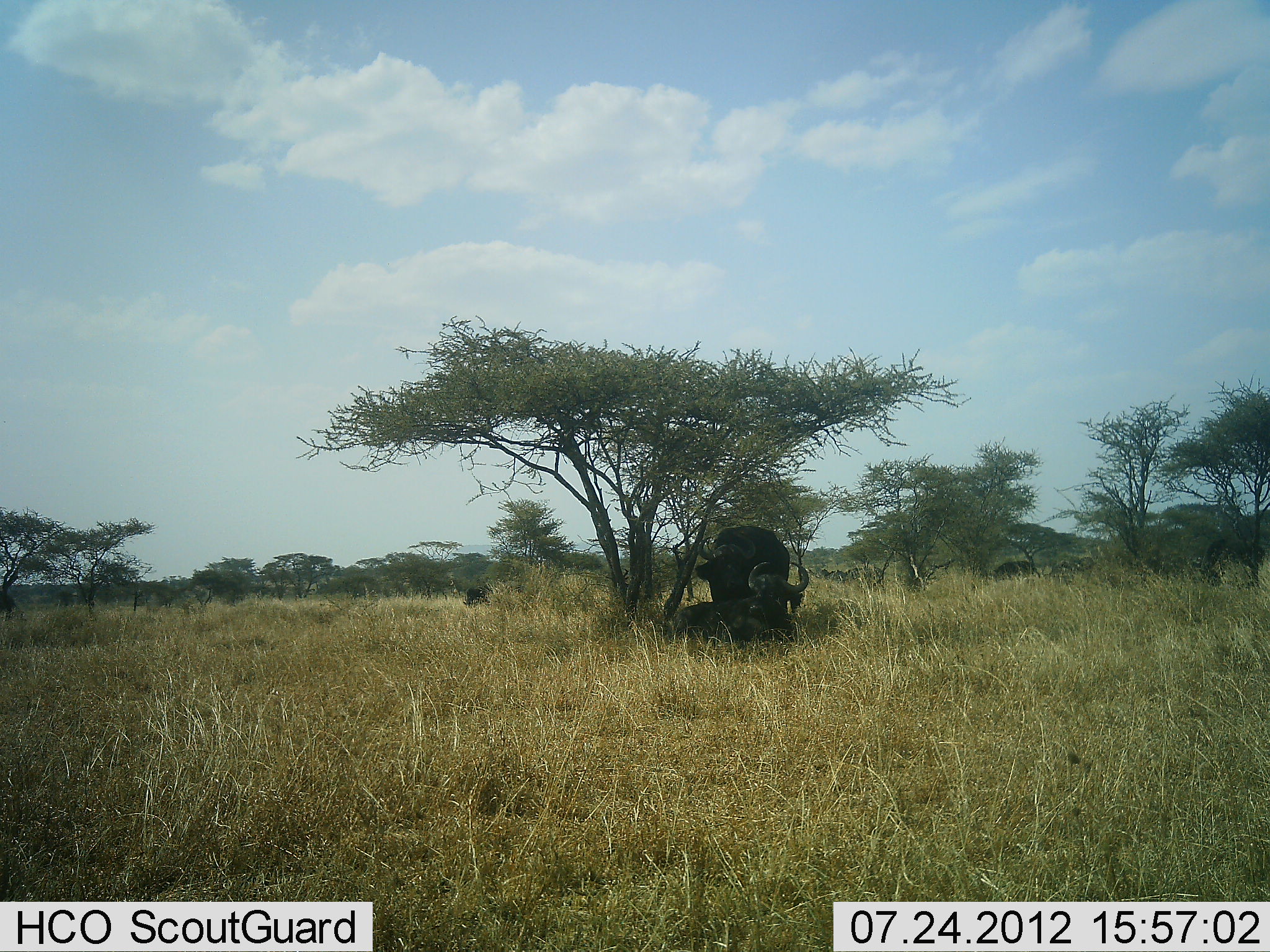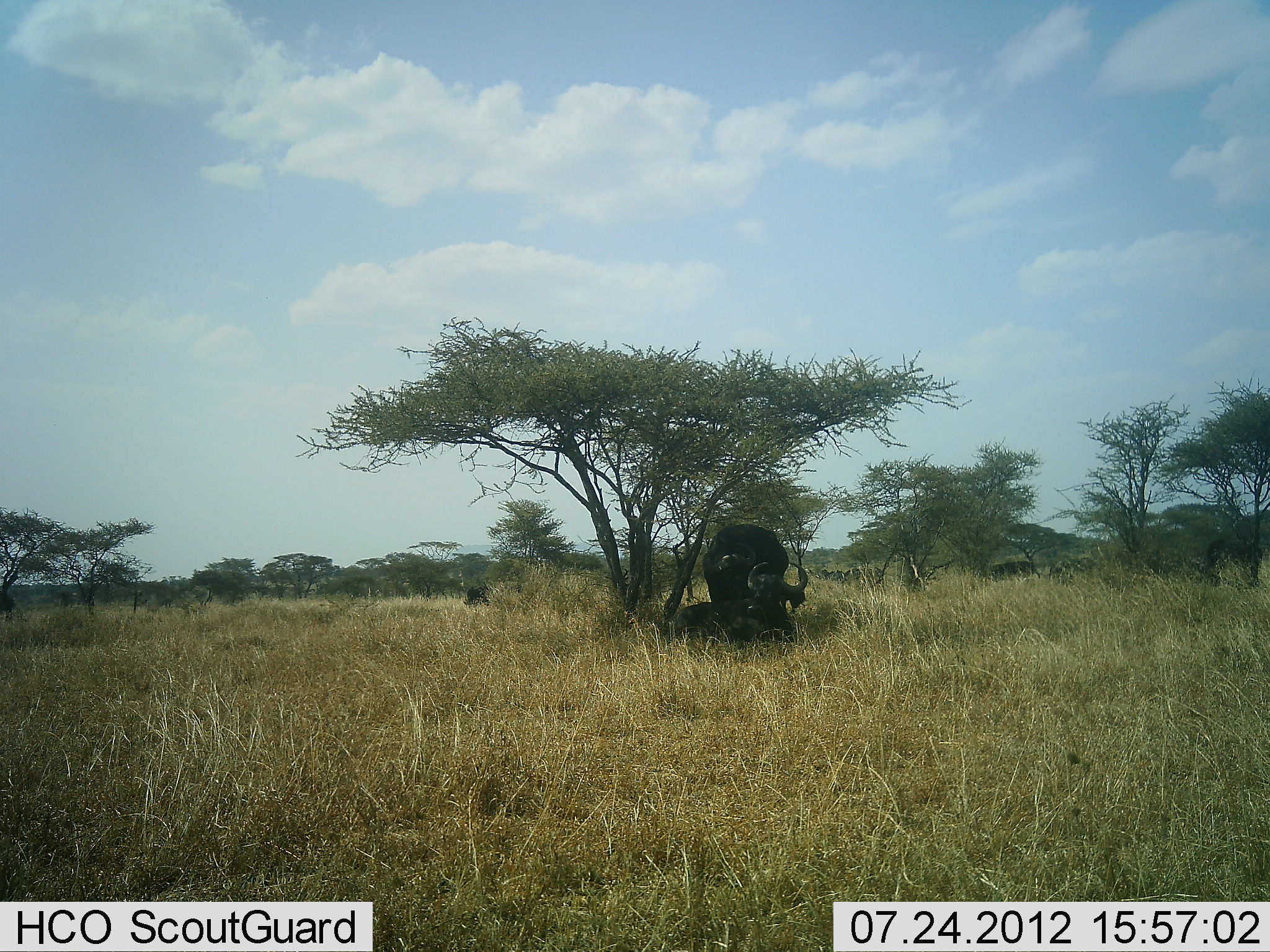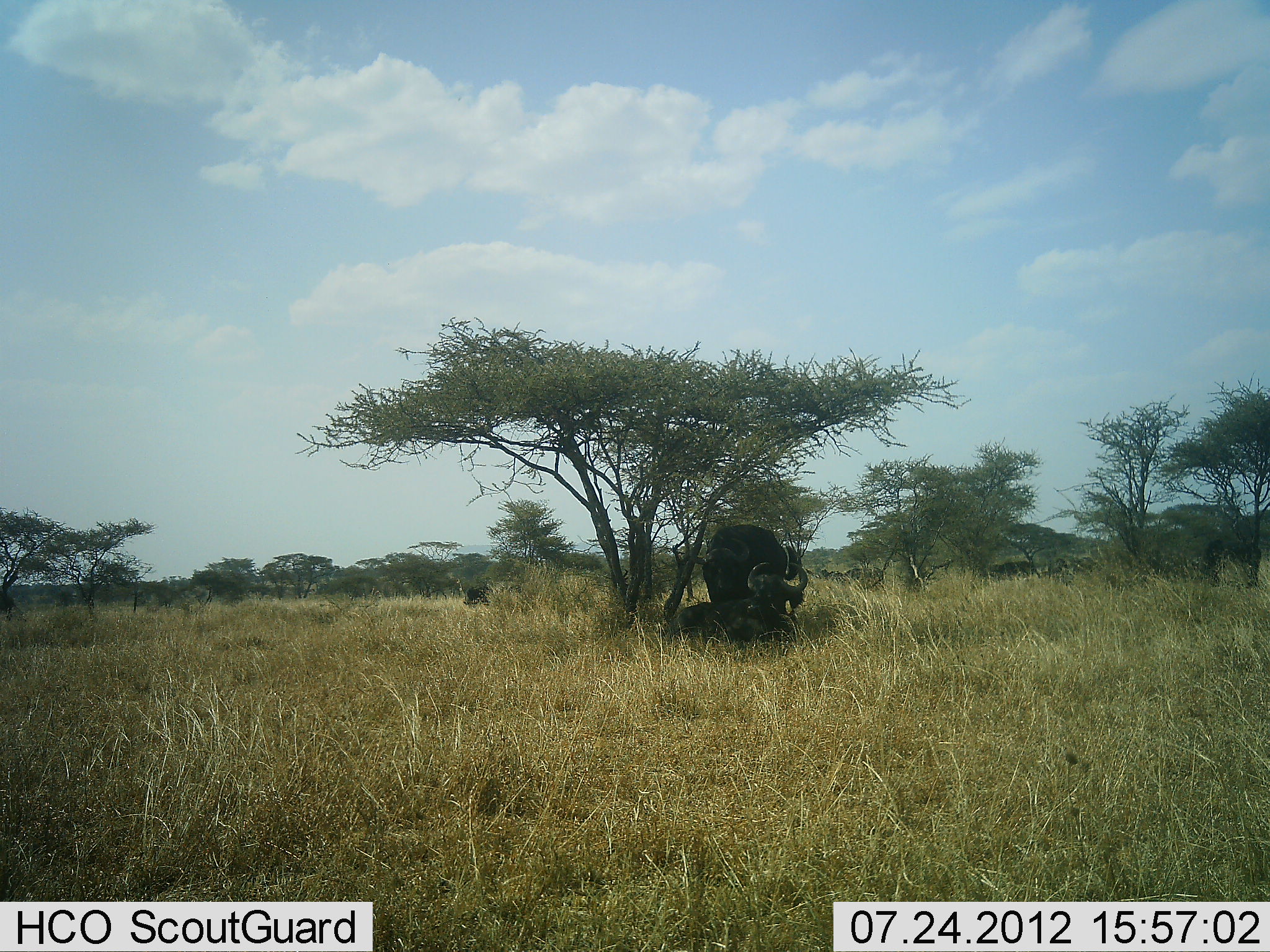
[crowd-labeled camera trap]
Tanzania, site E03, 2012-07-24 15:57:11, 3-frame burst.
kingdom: Animalia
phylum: Chordata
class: Mammalia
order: Artiodactyla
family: Bovidae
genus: Syncerus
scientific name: Syncerus caffer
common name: cape buffalo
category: buffalo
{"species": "buffalo (cape buffalo) (Syncerus caffer)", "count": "2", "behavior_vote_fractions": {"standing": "80%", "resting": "100%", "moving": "0%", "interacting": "0%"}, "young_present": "0%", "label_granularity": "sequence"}